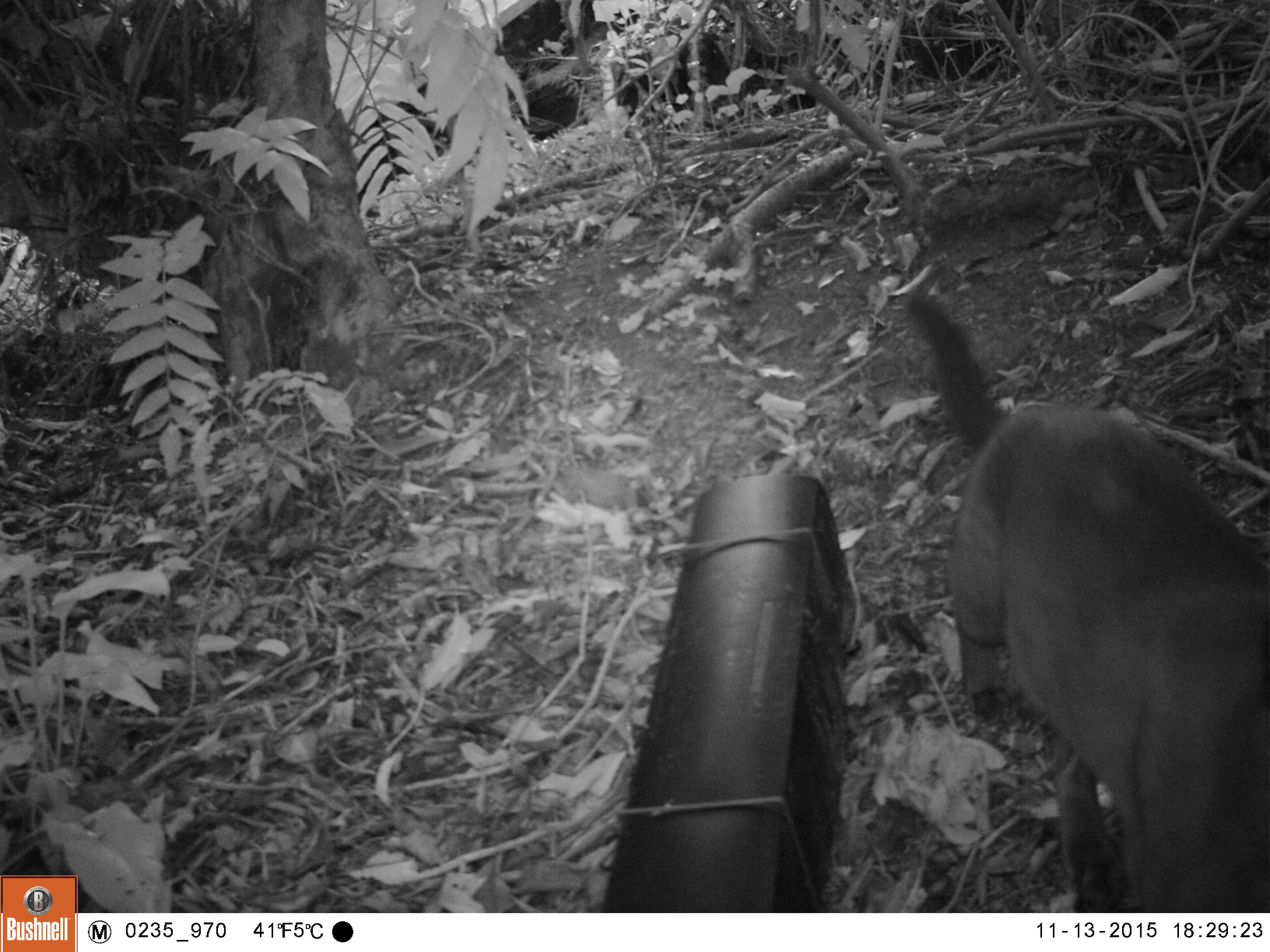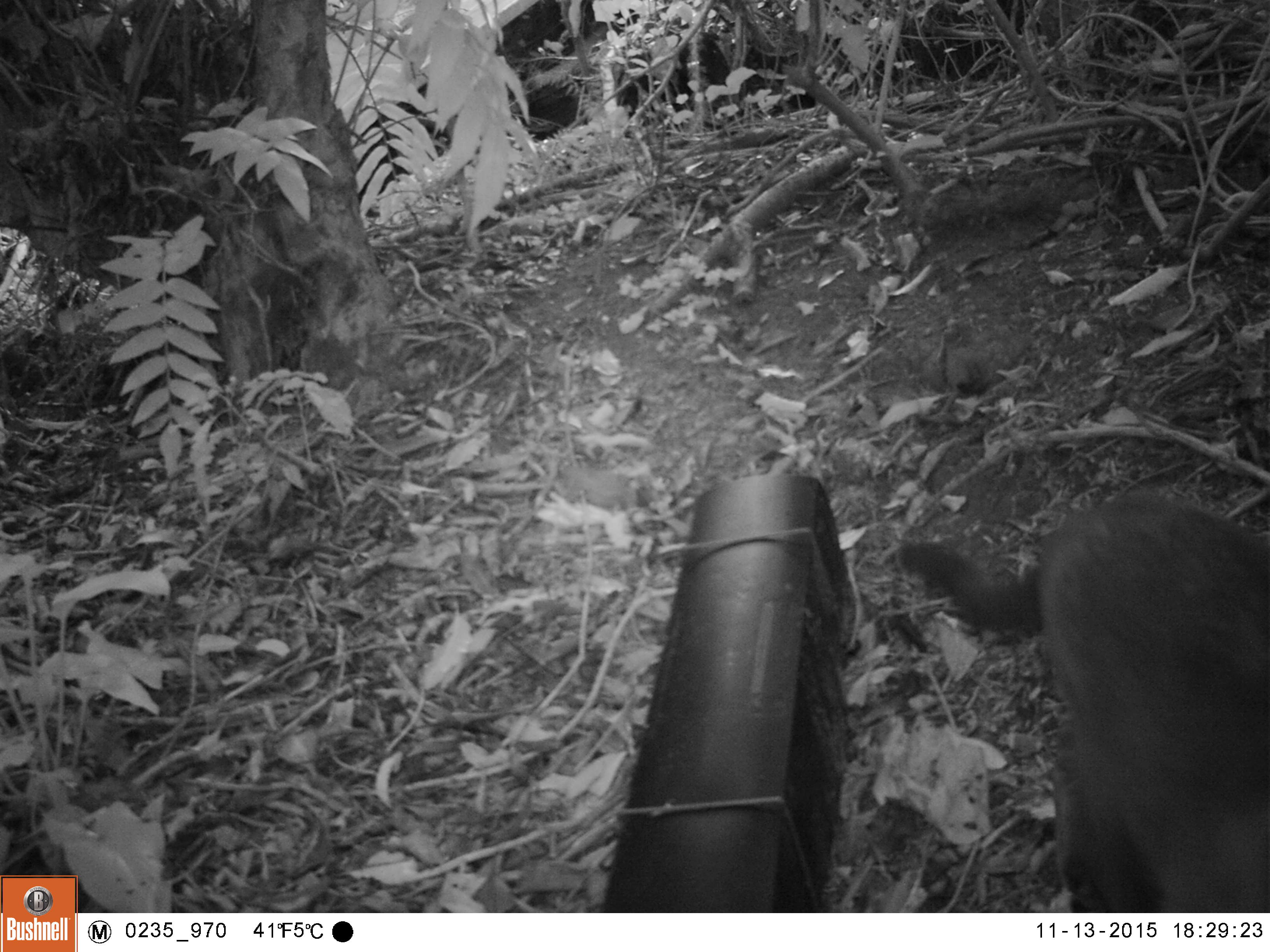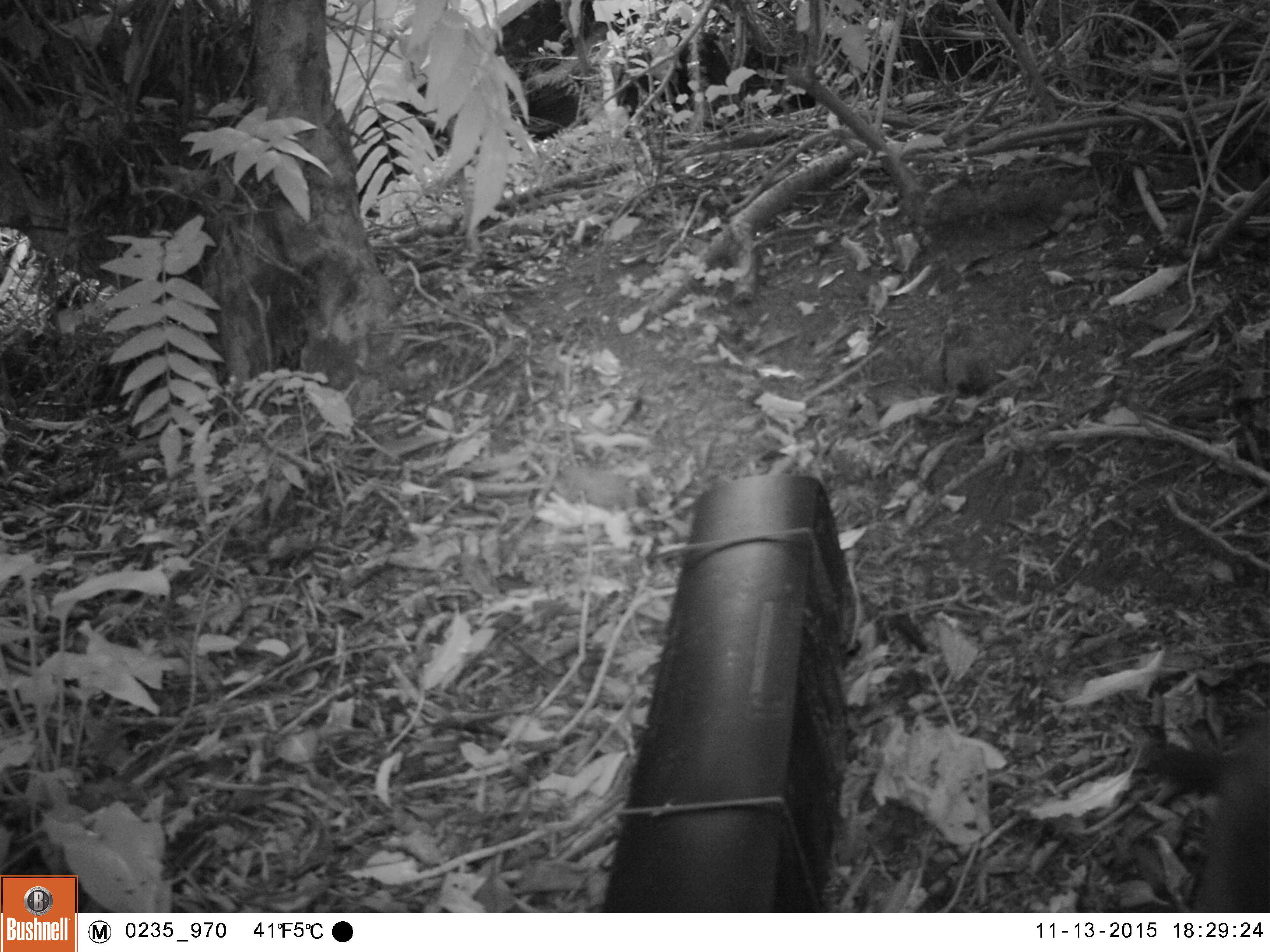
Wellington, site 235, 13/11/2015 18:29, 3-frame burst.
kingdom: Animalia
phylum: Chordata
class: Mammalia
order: Carnivora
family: Felidae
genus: Felis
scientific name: Felis catus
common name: cat